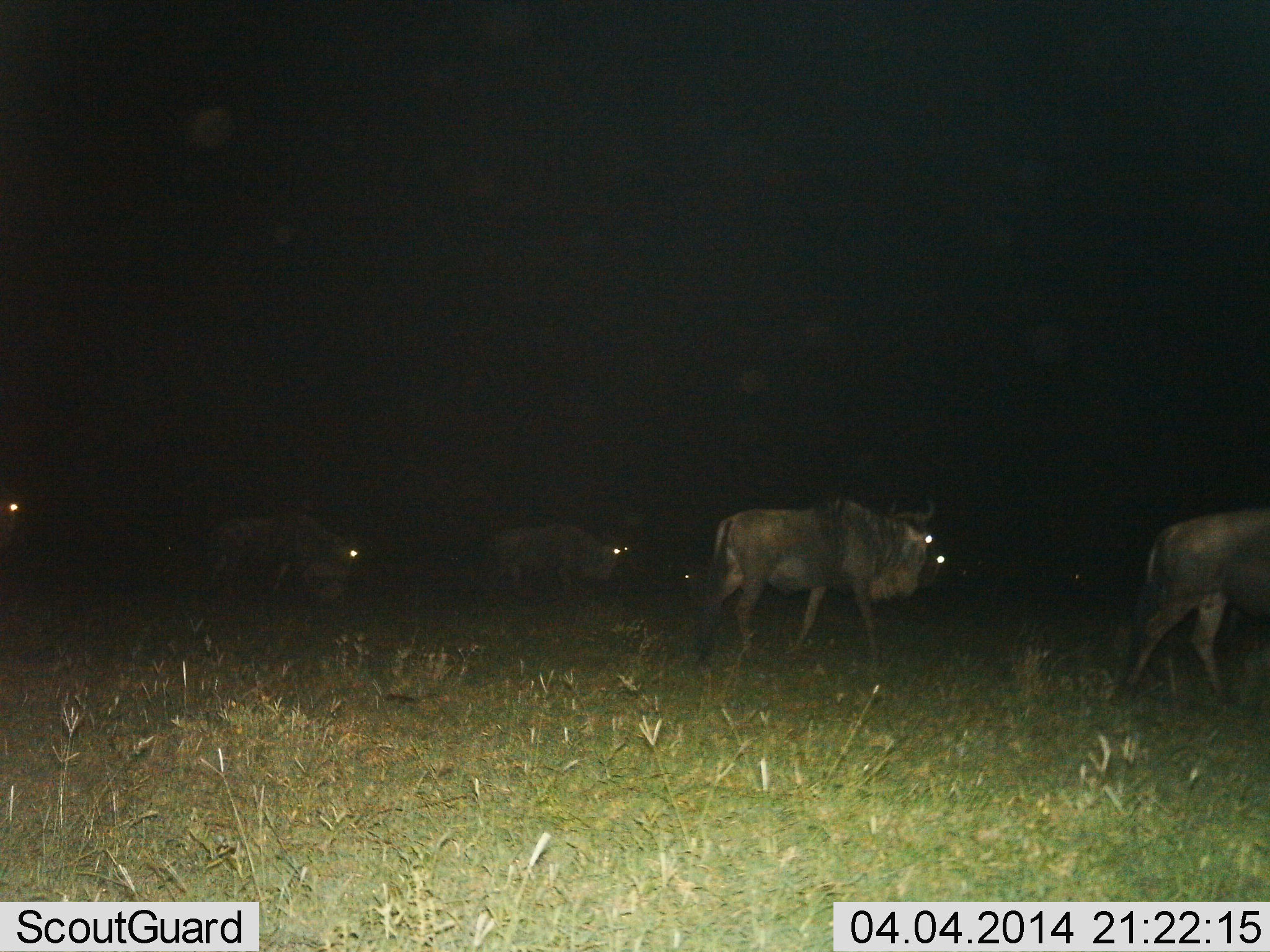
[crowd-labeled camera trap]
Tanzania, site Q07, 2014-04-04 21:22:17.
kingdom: Animalia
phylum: Chordata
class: Mammalia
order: Artiodactyla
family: Bovidae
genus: Connochaetes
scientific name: Connochaetes taurinus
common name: blue wildebeest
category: wildebeest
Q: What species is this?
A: Wildebeest (blue wildebeest) (Connochaetes taurinus).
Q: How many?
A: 5.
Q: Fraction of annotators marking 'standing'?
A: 20%.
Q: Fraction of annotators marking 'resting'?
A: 0%.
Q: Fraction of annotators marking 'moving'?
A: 80%.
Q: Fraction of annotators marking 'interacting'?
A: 0%.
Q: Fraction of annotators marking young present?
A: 0%.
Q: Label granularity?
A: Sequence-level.